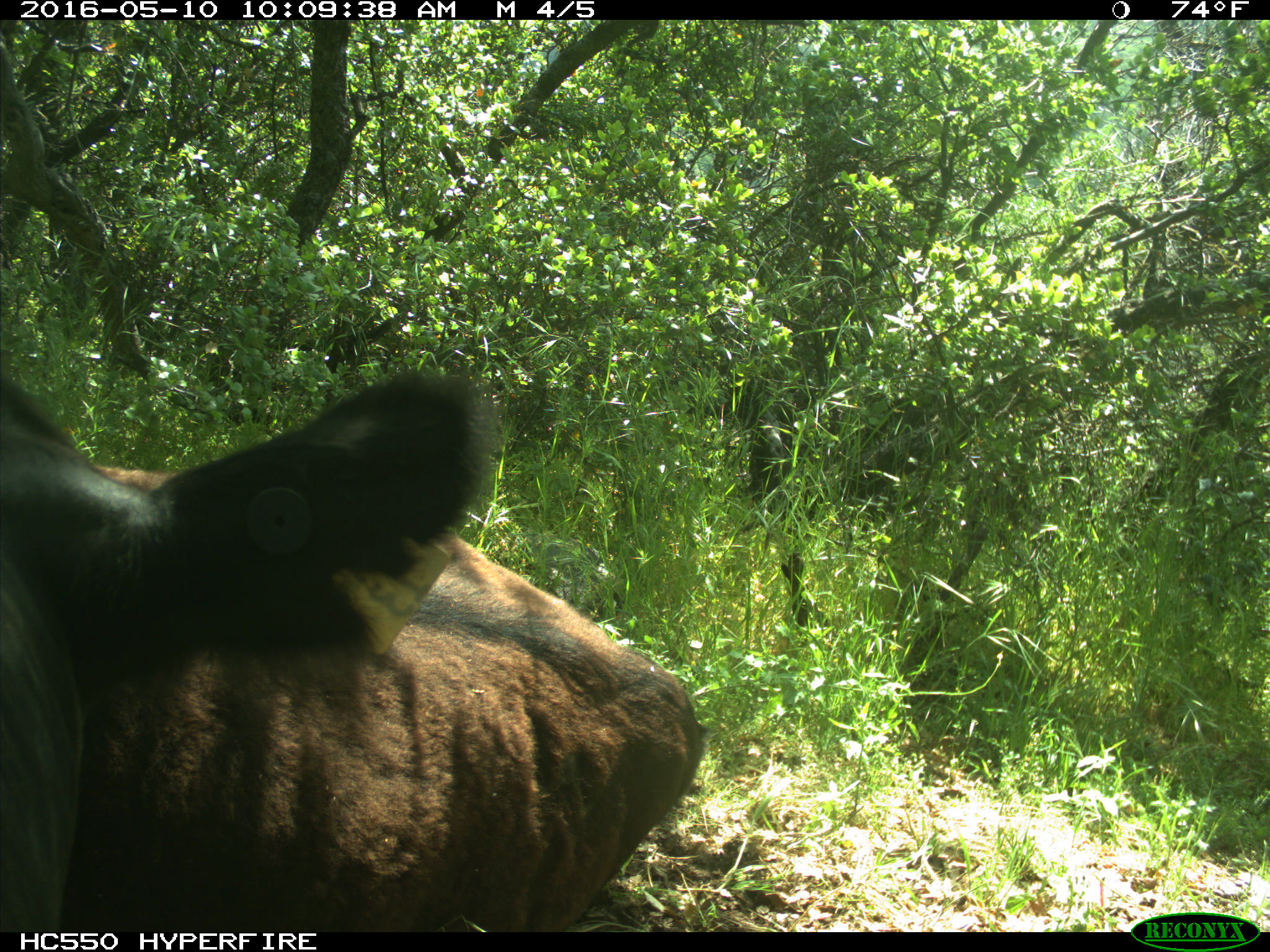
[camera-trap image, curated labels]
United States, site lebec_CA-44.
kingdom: Animalia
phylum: Chordata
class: Mammalia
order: Artiodactyla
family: Bovidae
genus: Bos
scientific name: Bos taurus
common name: domestic cow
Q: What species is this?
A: Bos taurus (domestic cow).